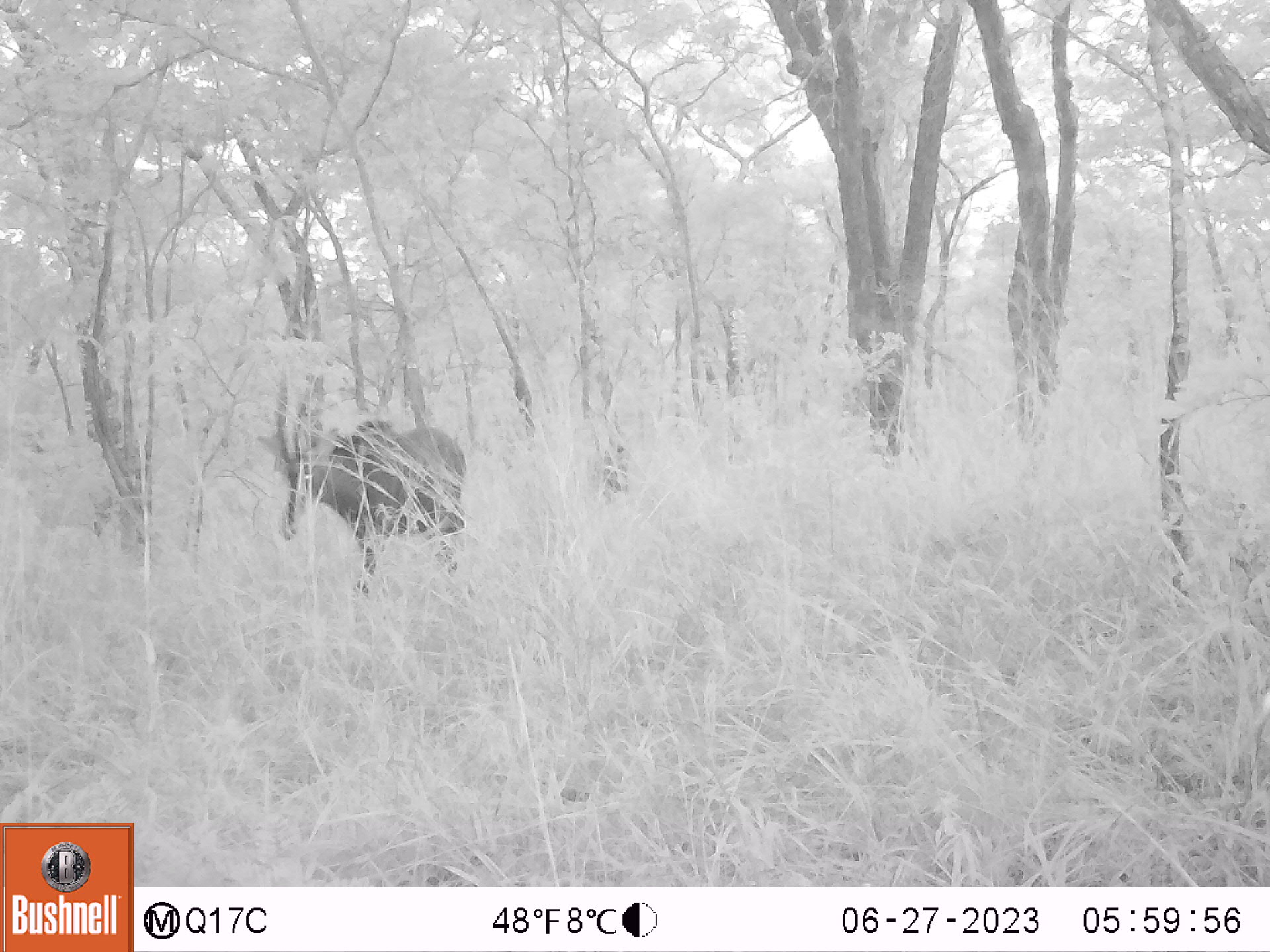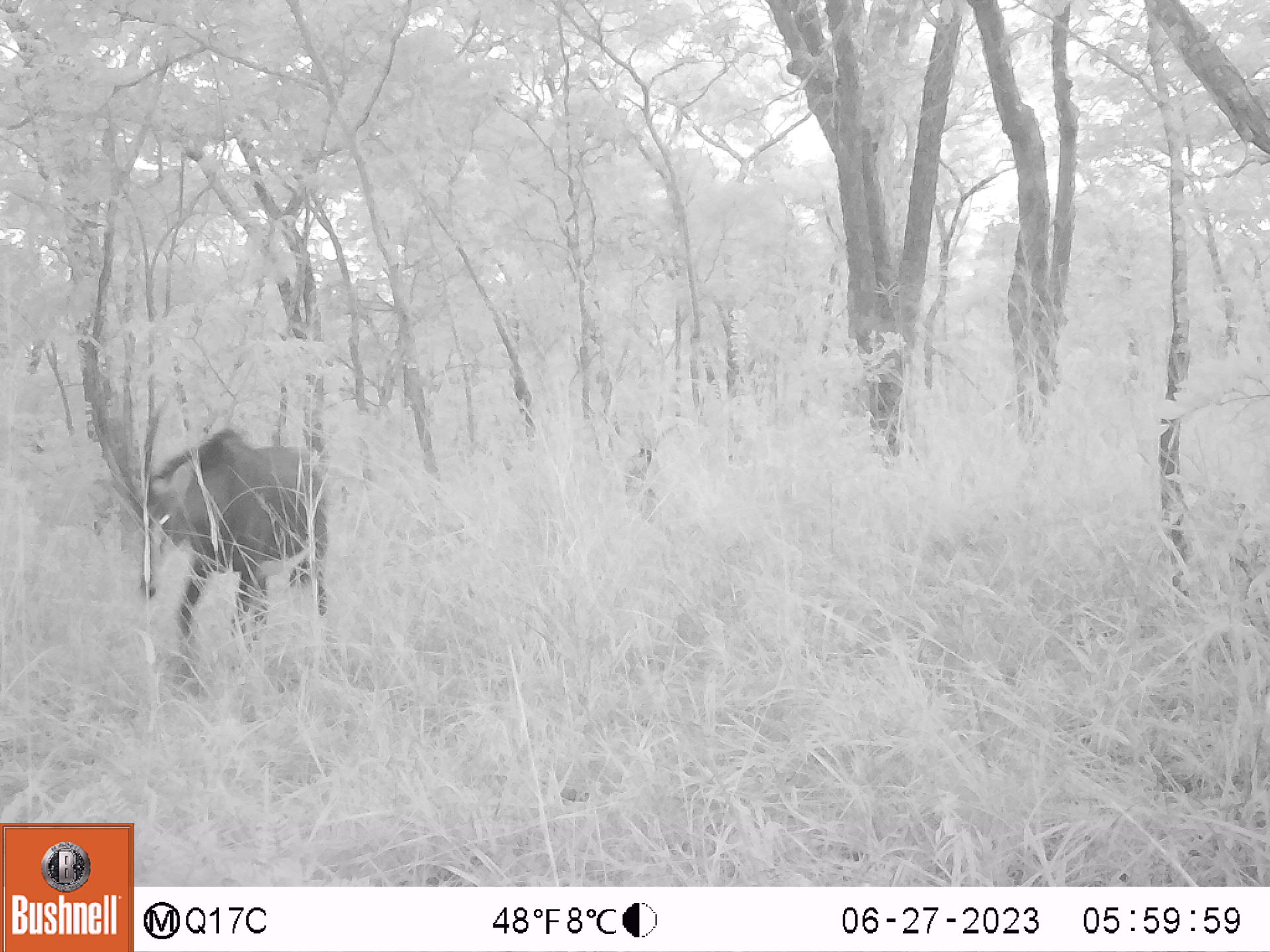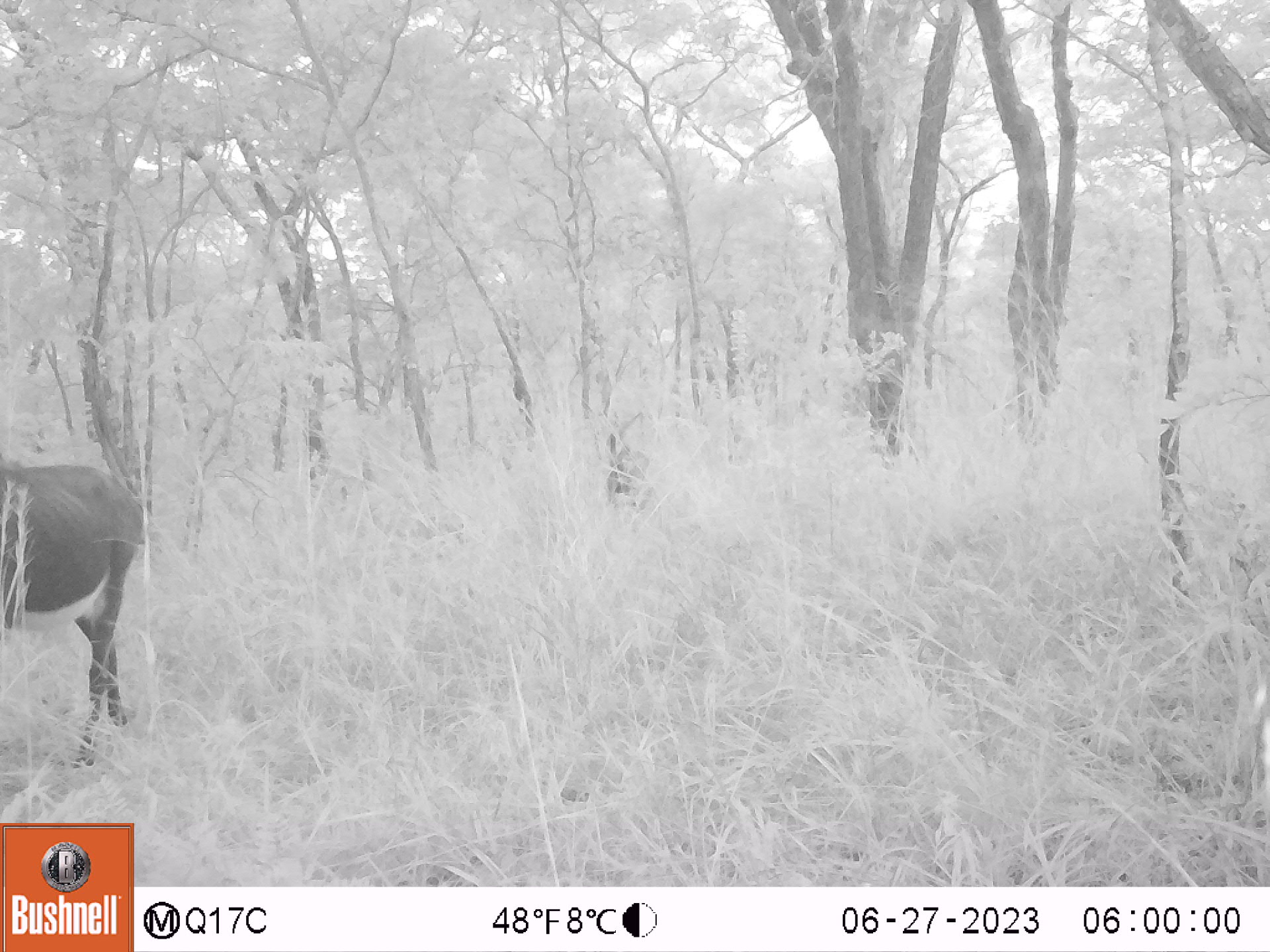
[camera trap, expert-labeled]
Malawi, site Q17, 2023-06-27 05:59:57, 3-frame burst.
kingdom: Animalia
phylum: Chordata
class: Mammalia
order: Artiodactyla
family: Bovidae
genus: Hippotragus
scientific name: Hippotragus niger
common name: sable antelope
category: sable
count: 2